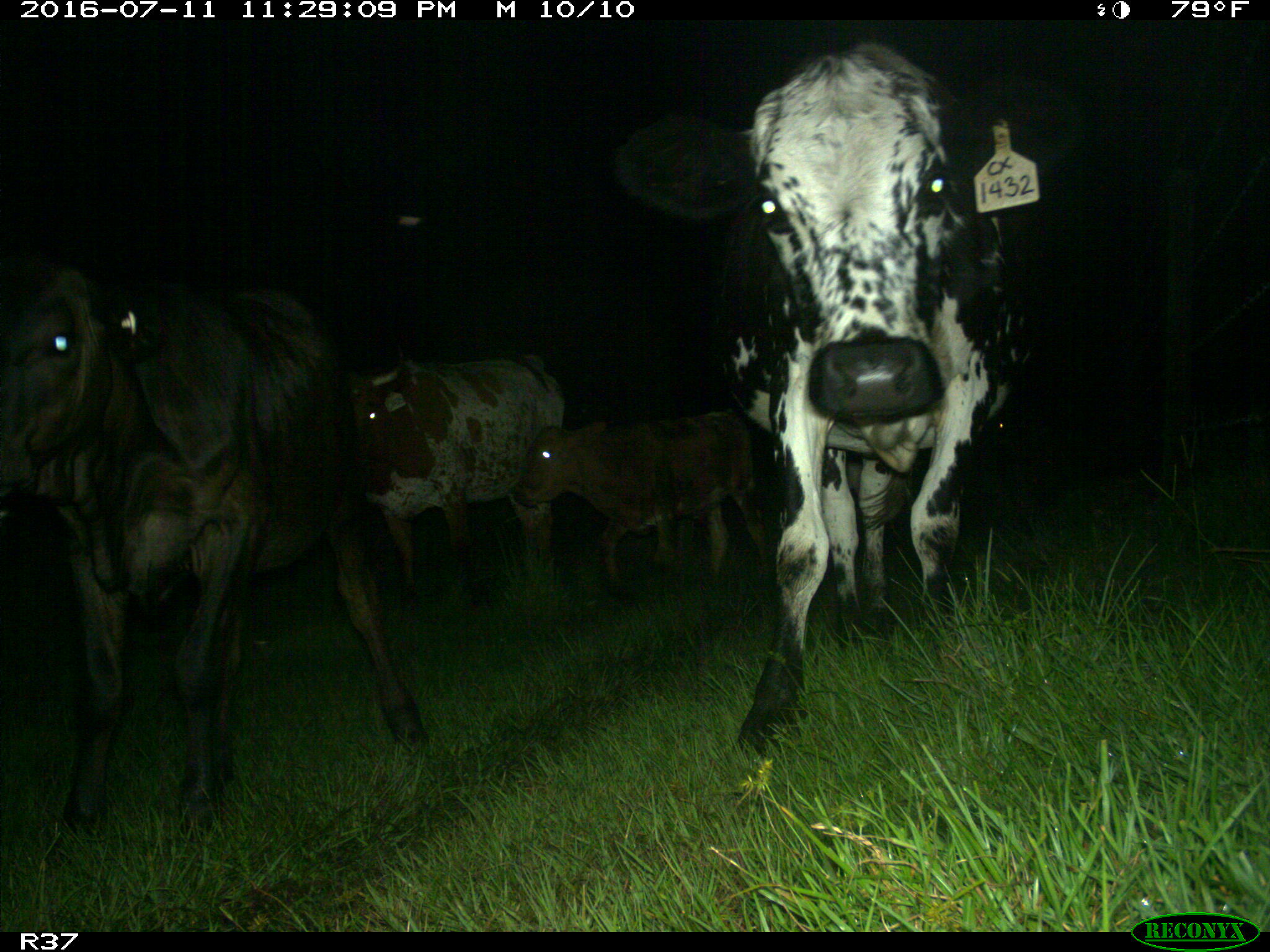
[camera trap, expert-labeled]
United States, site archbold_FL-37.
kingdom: Animalia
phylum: Chordata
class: Mammalia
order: Artiodactyla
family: Bovidae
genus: Bos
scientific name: Bos taurus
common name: domestic cow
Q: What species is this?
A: Bos taurus (domestic cow).